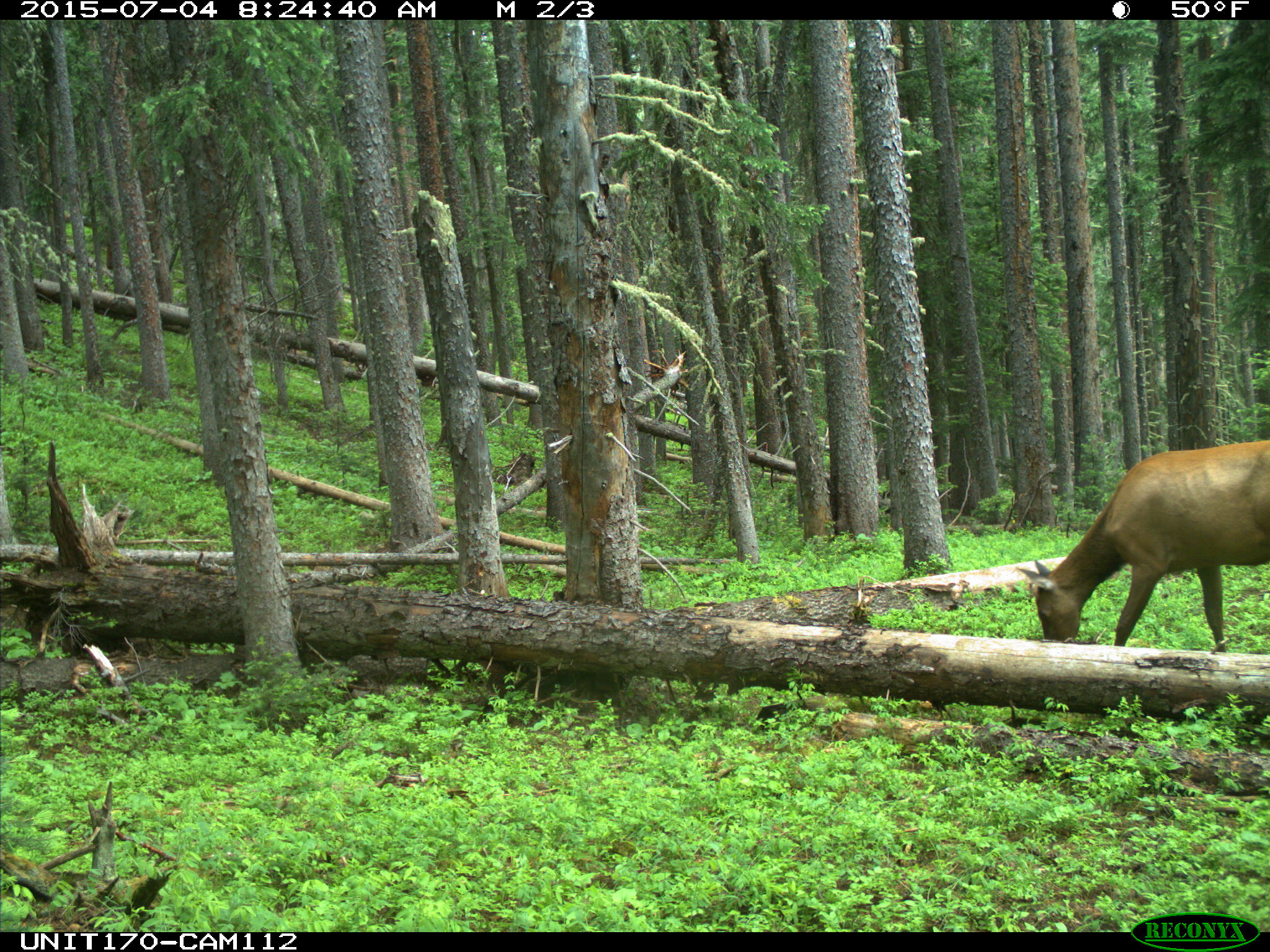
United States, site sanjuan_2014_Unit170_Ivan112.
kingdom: Animalia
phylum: Chordata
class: Mammalia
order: Artiodactyla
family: Cervidae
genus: Cervus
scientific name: Cervus elaphus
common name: red deer